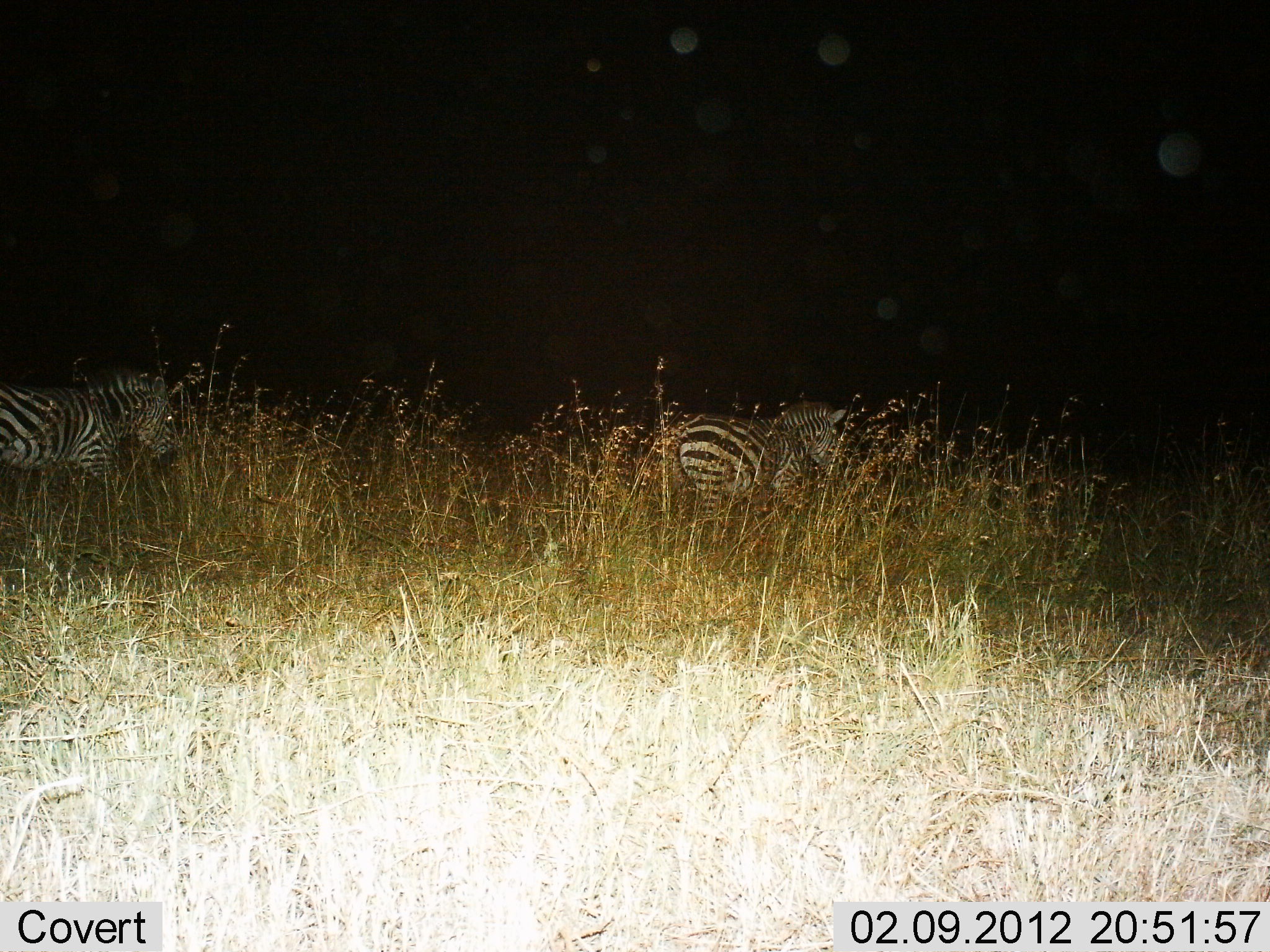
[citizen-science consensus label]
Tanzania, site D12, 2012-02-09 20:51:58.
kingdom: Animalia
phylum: Chordata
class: Mammalia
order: Perissodactyla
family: Equidae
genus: Equus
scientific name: Equus quagga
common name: plains zebra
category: zebra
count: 2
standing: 55%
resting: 0%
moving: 45%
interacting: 0%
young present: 0%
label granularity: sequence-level